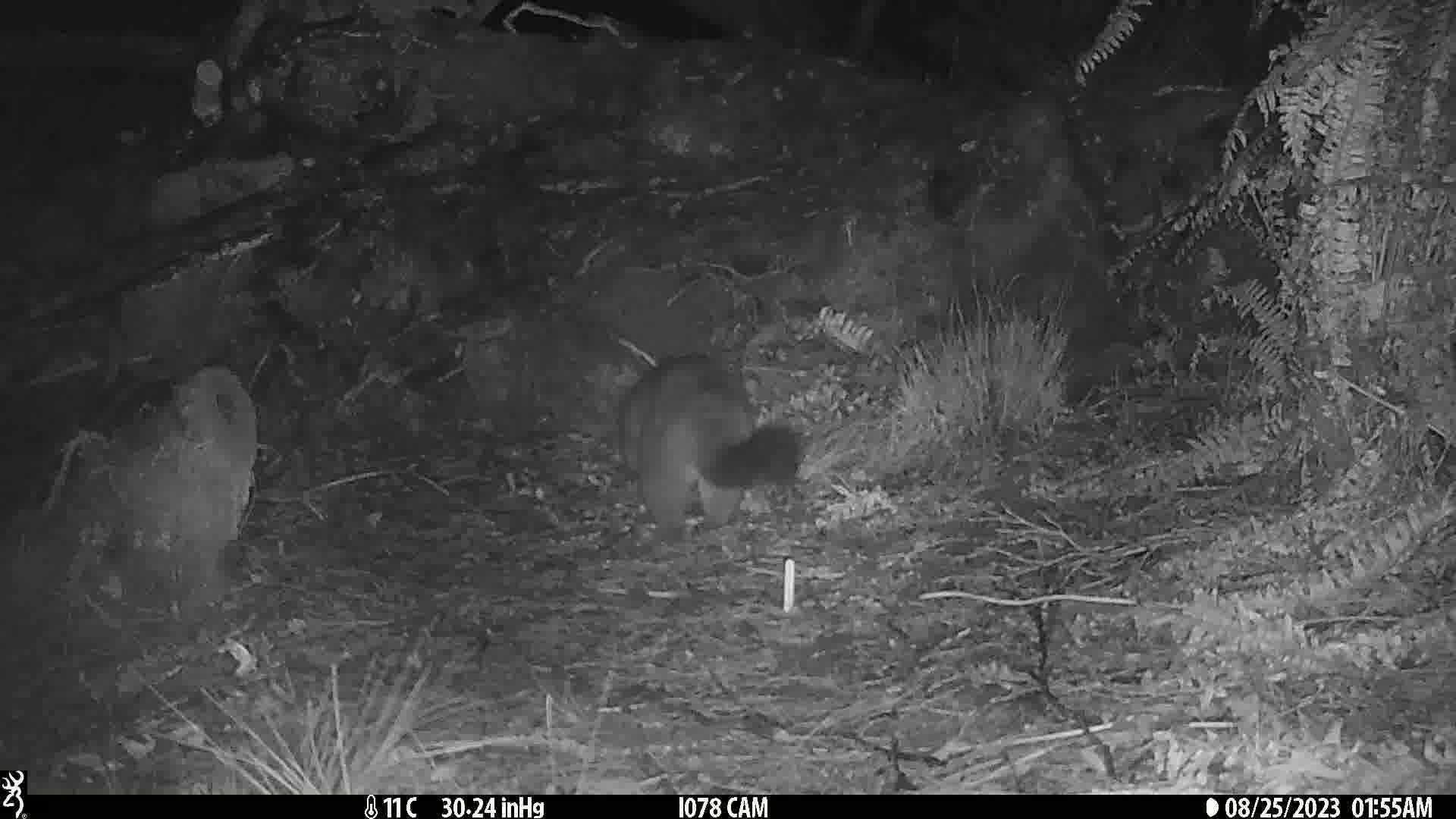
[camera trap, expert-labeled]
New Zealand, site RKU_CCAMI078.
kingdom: Animalia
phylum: Chordata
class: Mammalia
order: Diprotodontia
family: Phalangeridae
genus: Trichosurus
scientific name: Trichosurus vulpecula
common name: common brushtail possum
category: possum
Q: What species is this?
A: Possum (common brushtail possum) (Trichosurus vulpecula).